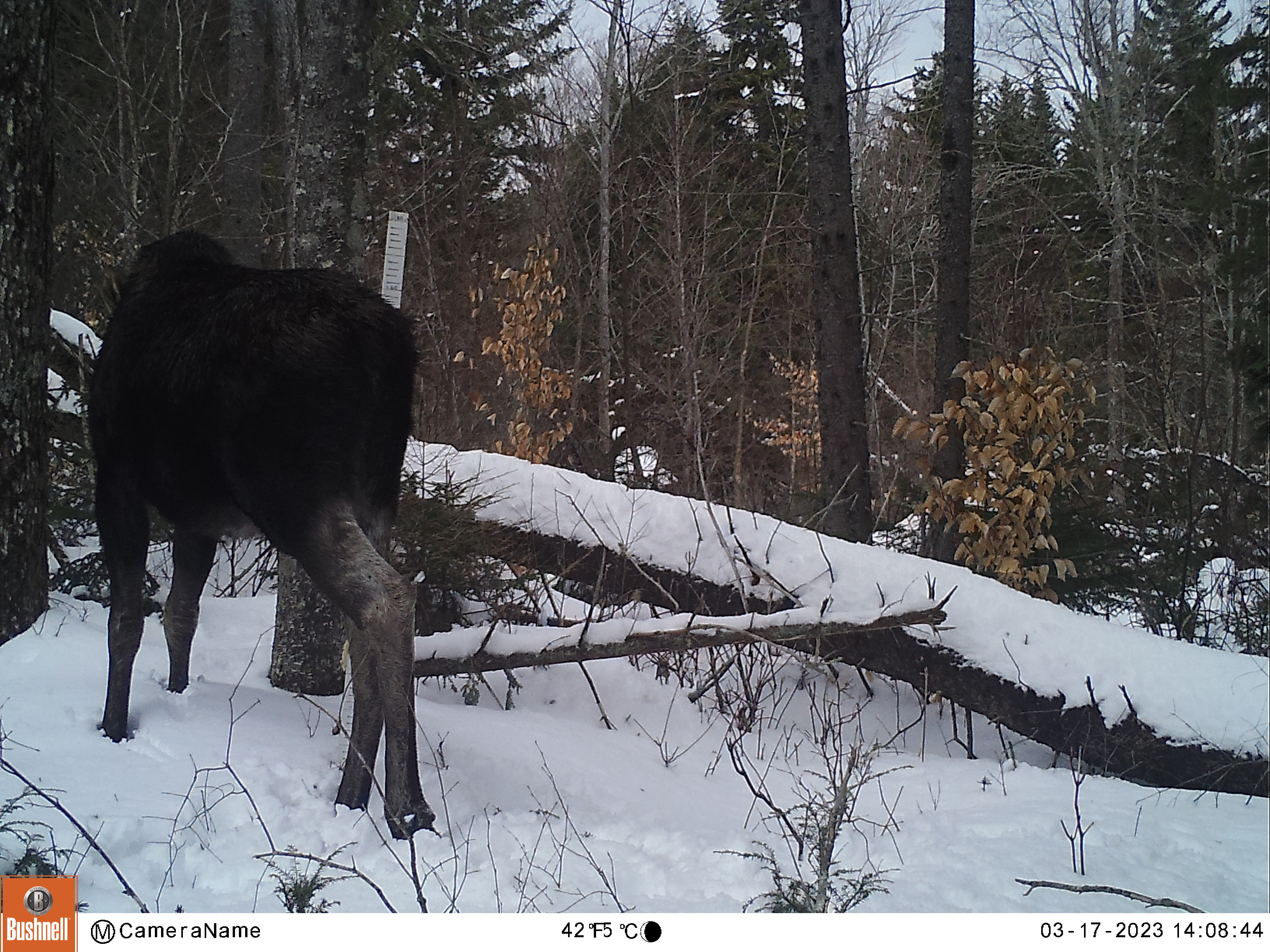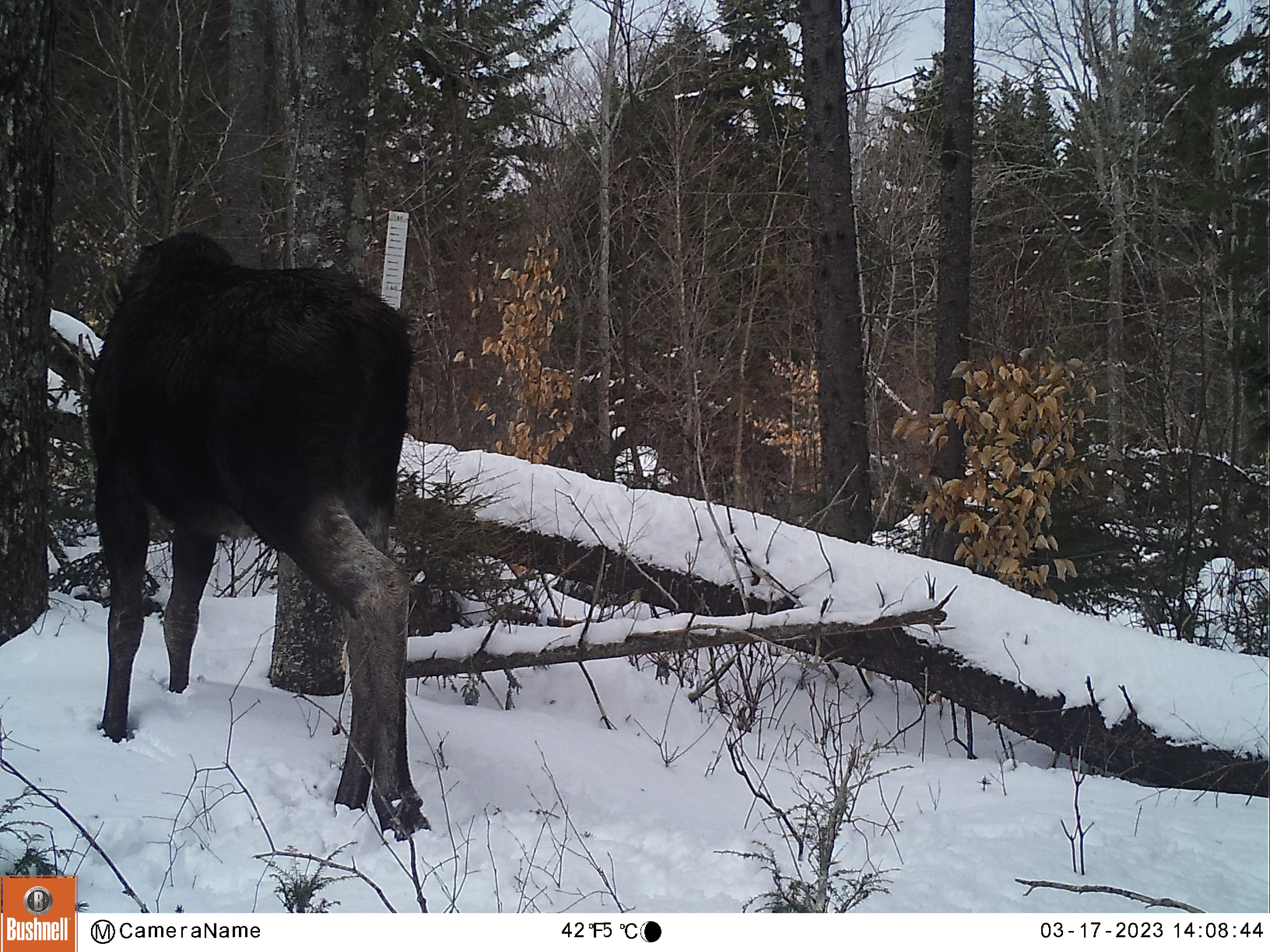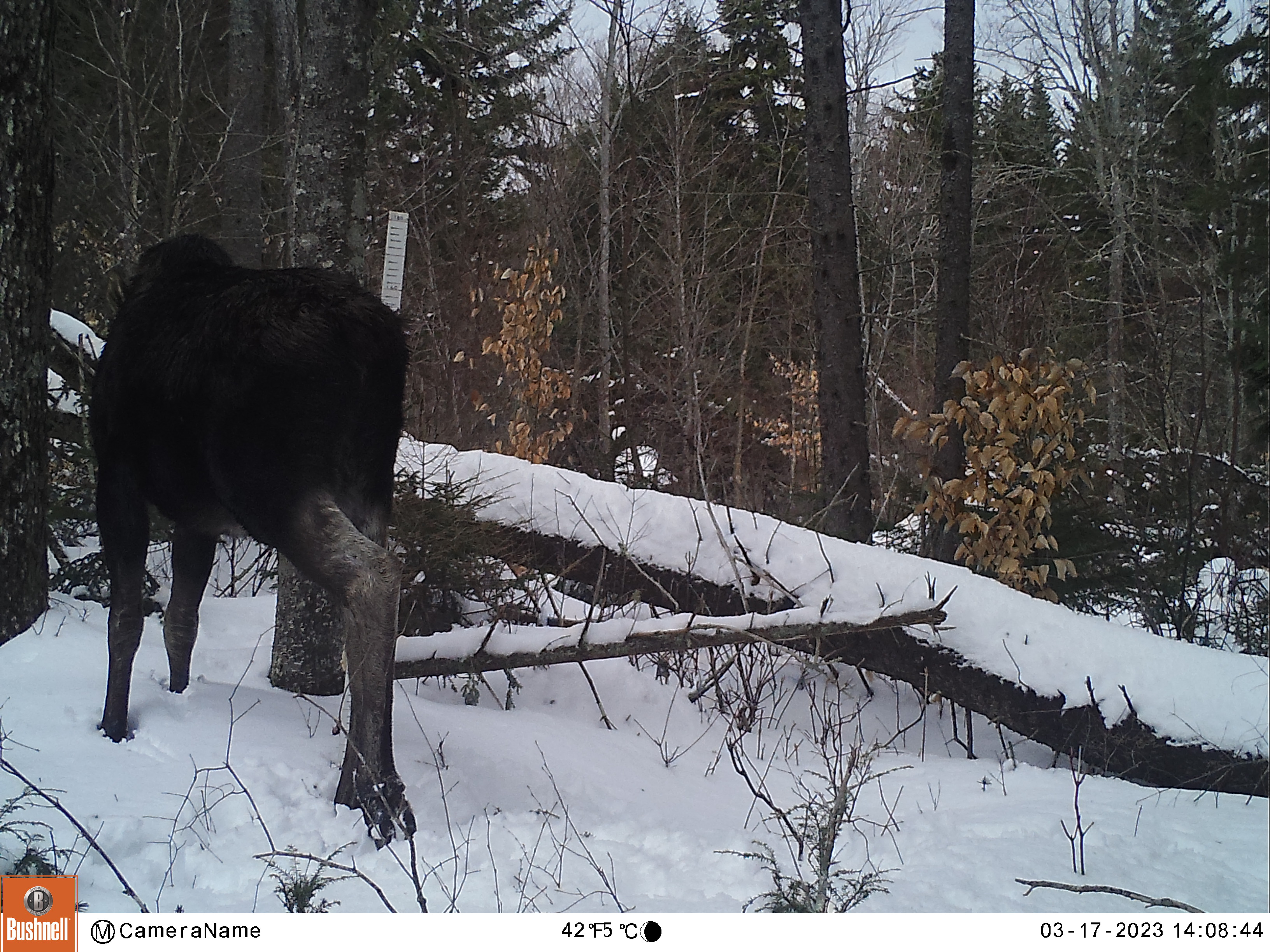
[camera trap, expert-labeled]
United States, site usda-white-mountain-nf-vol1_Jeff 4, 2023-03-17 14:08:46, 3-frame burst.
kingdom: Animalia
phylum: Chordata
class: Mammalia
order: Artiodactyla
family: Cervidae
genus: Alces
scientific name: Alces alces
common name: moose